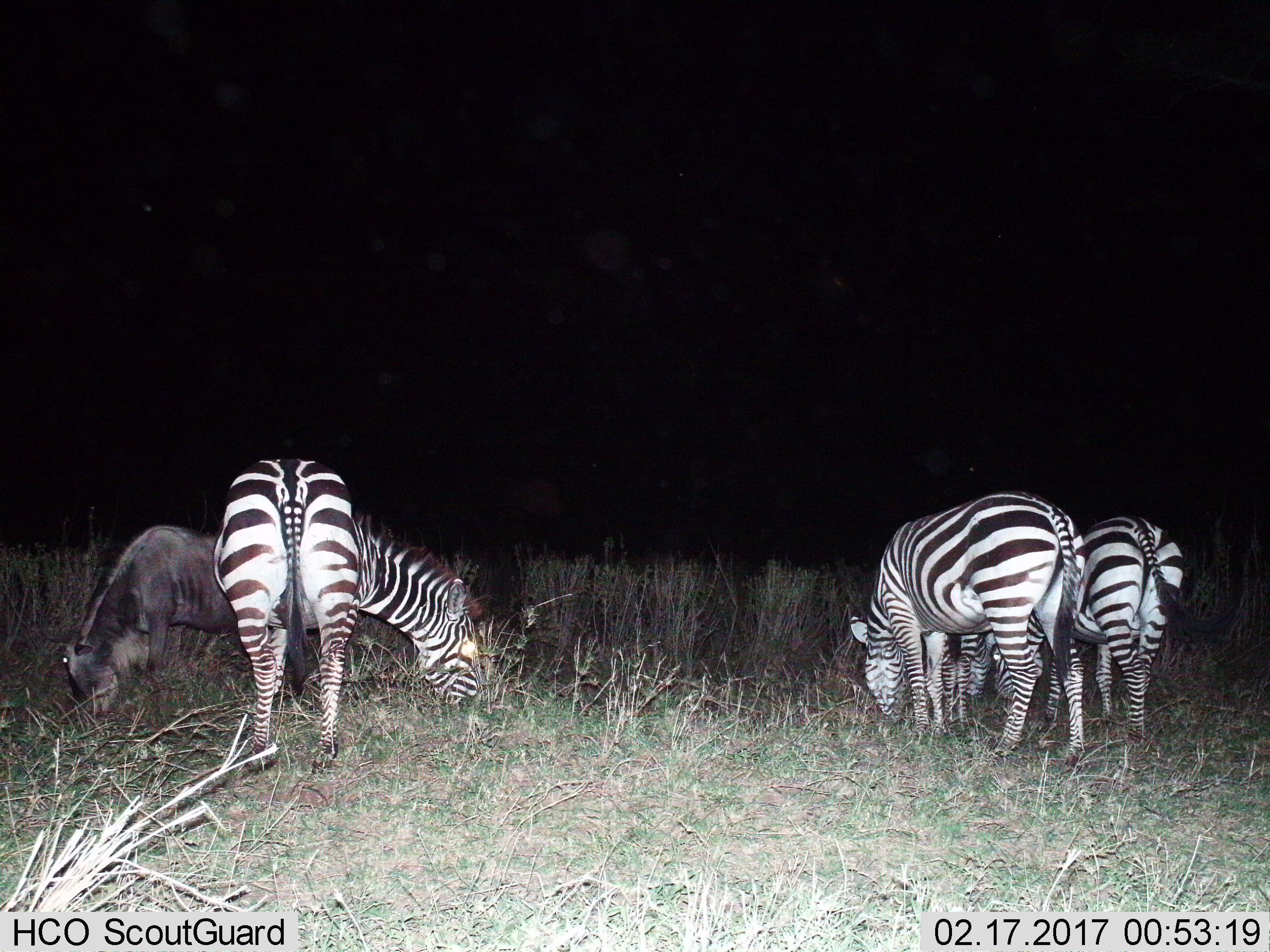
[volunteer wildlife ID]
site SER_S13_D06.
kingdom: Animalia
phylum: Chordata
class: Mammalia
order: Artiodactyla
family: Bovidae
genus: Connochaetes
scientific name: Connochaetes taurinus taurinus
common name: blue wildebeest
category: wildebeestblue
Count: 1.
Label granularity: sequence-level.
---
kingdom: Animalia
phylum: Chordata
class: Mammalia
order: Perissodactyla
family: Equidae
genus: Equus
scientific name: Equus quagga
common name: plains zebra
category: zebraplains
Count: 3.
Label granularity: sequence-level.